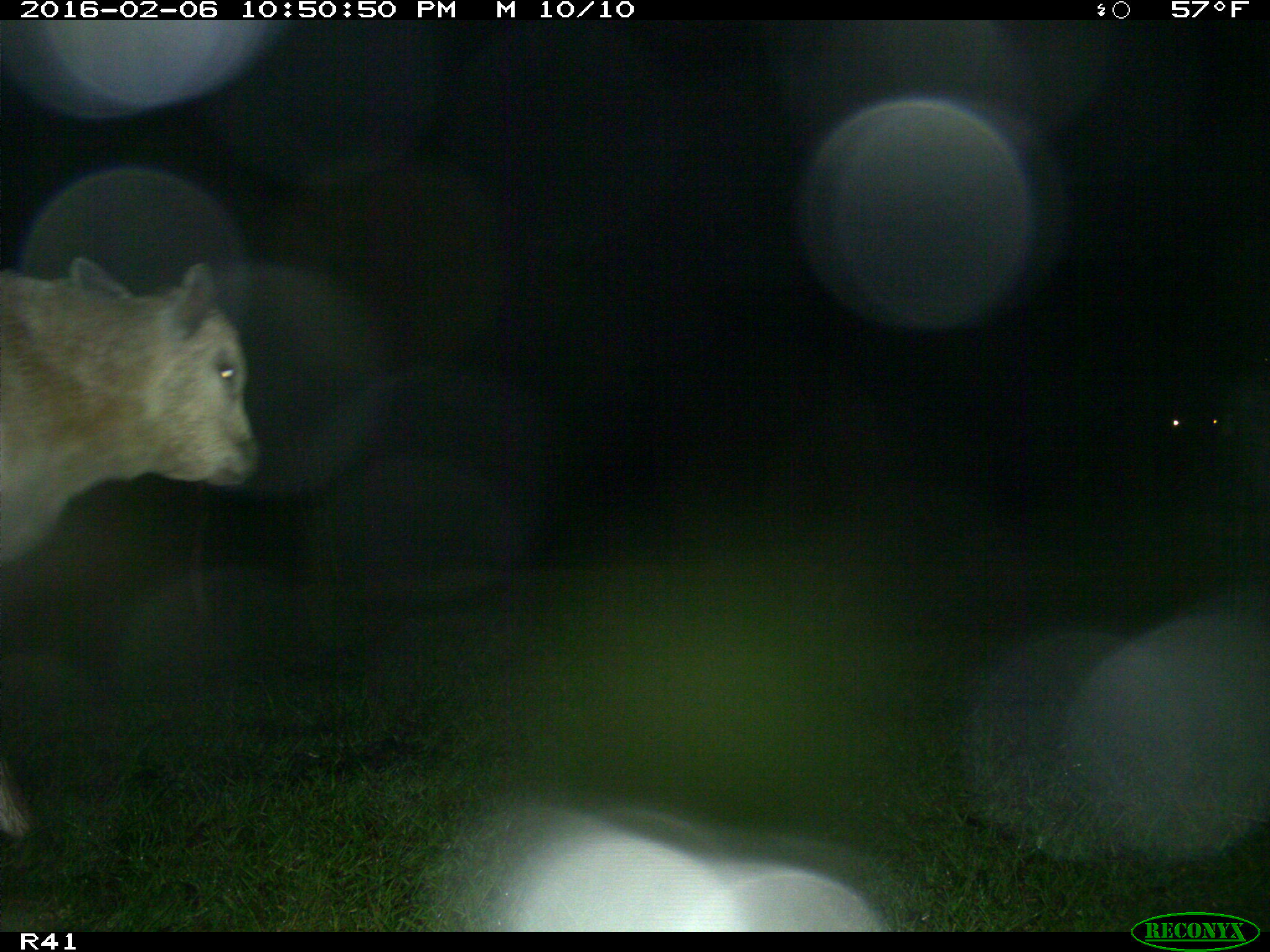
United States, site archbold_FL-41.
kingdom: Animalia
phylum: Chordata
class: Mammalia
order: Artiodactyla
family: Bovidae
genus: Bos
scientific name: Bos taurus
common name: domestic cow